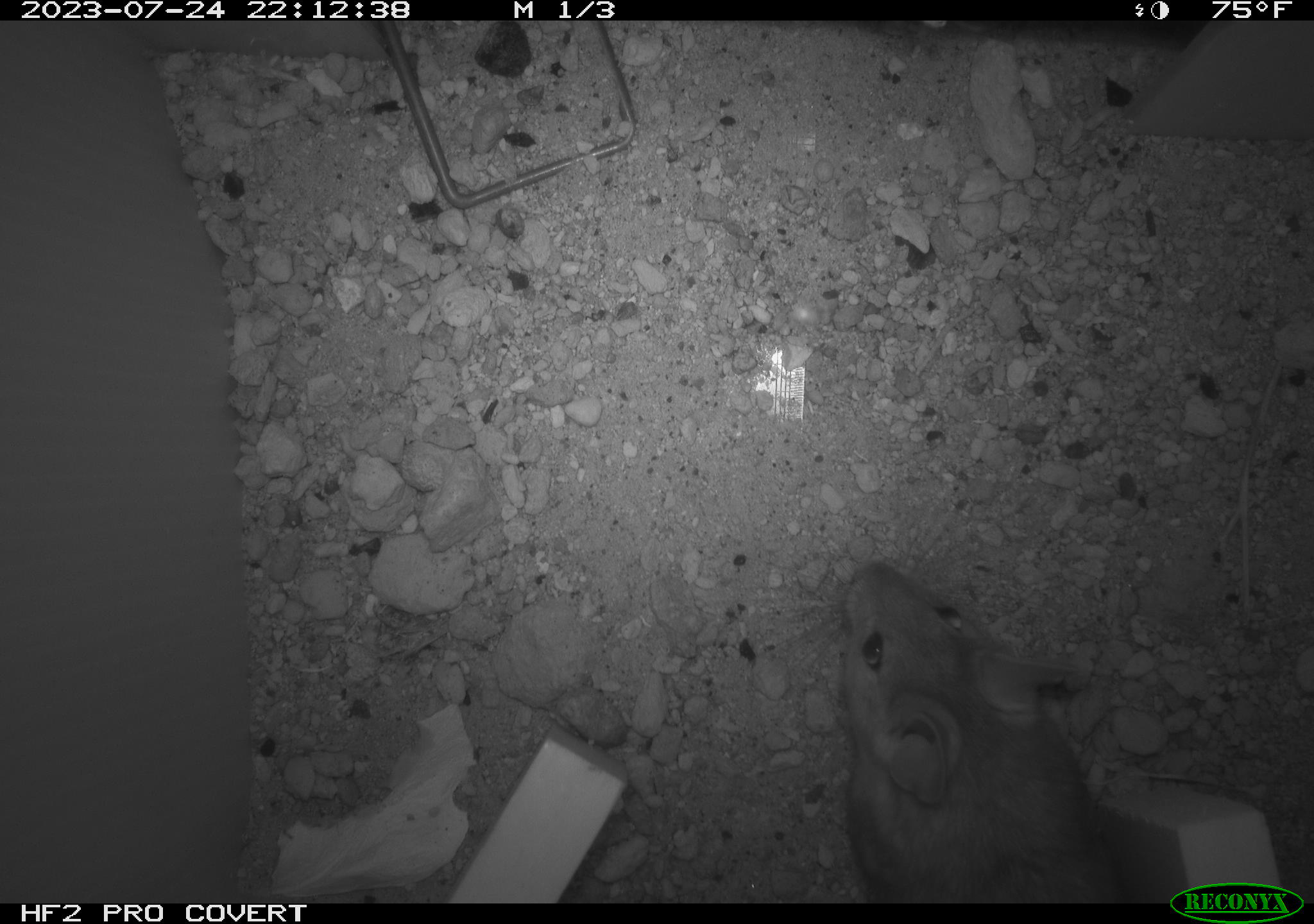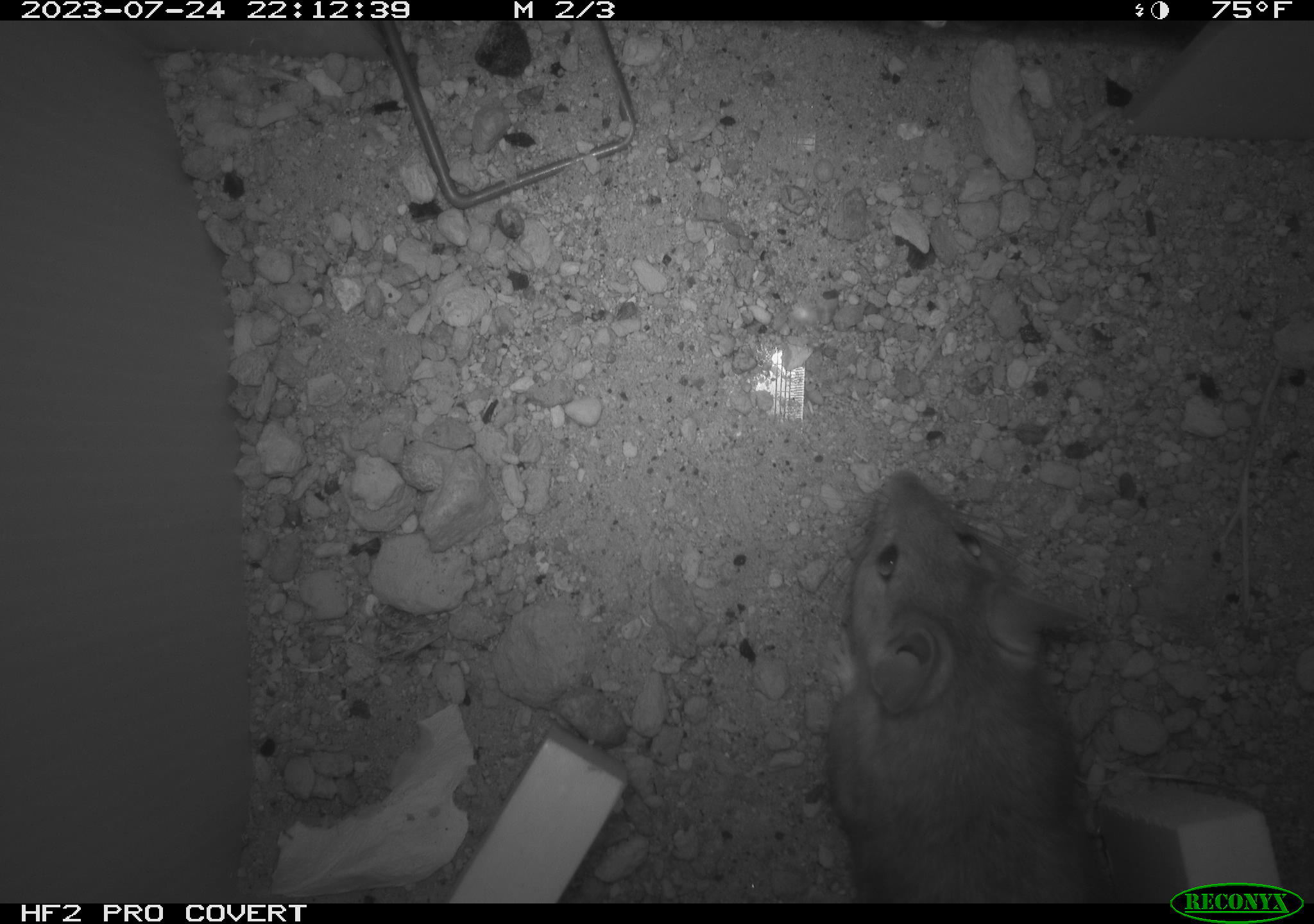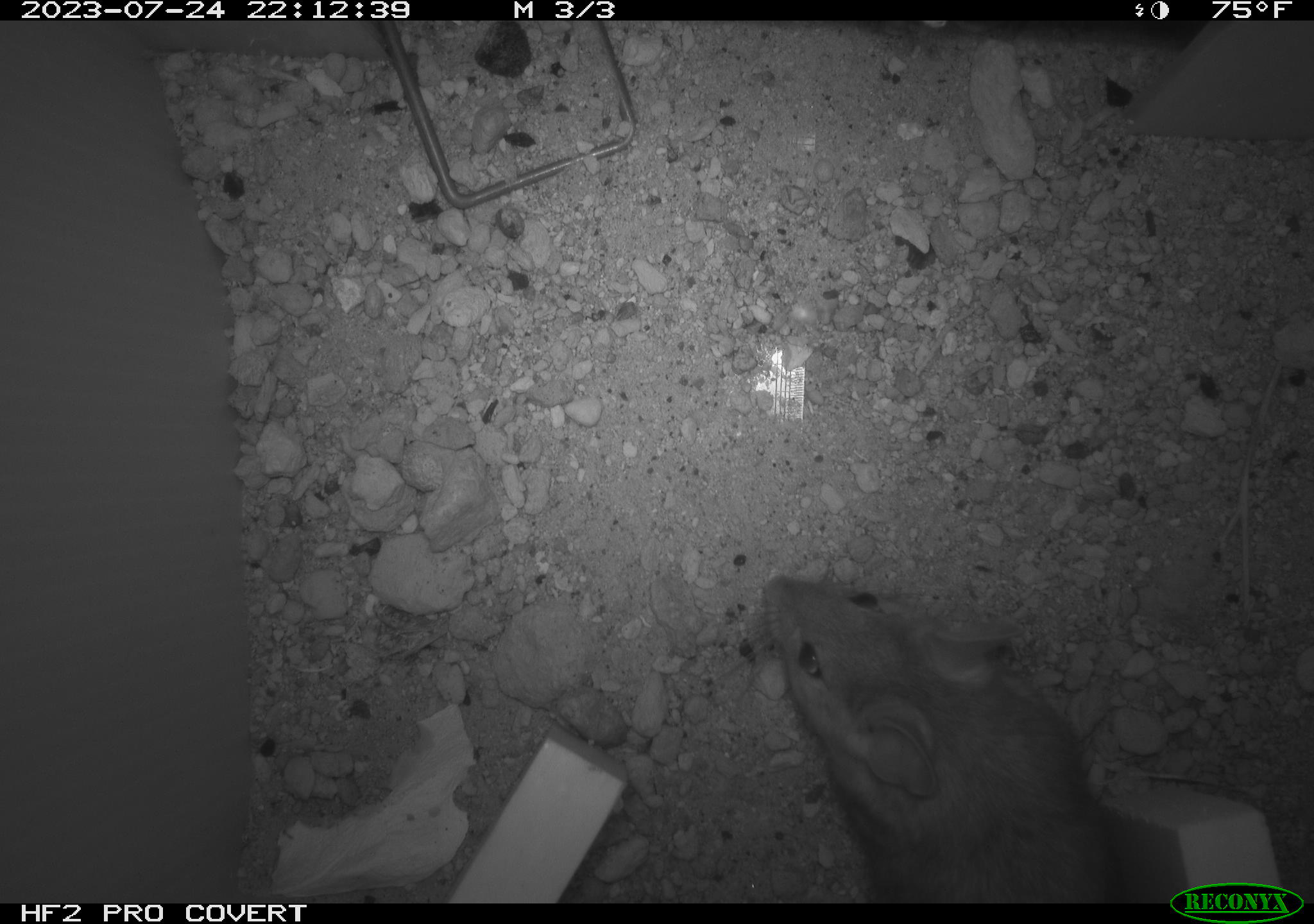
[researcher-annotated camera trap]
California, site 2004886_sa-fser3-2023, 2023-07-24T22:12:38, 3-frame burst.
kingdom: Animalia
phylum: Chordata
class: Mammalia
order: Rodentia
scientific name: Rodentia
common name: mouse species